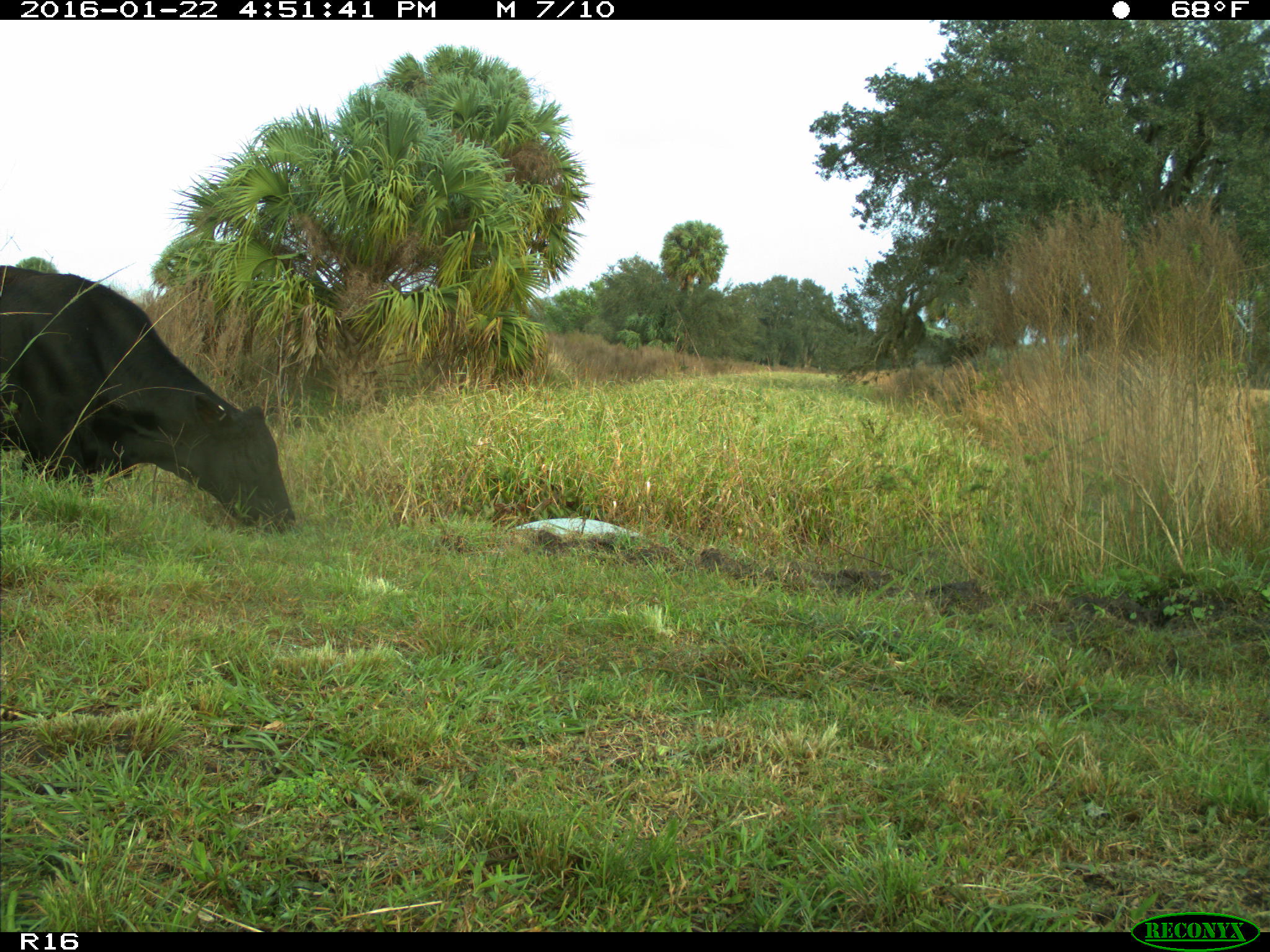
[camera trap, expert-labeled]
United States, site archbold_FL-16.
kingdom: Animalia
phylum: Chordata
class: Mammalia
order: Artiodactyla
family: Bovidae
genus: Bos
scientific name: Bos taurus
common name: domestic cow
Bos taurus (domestic cow).